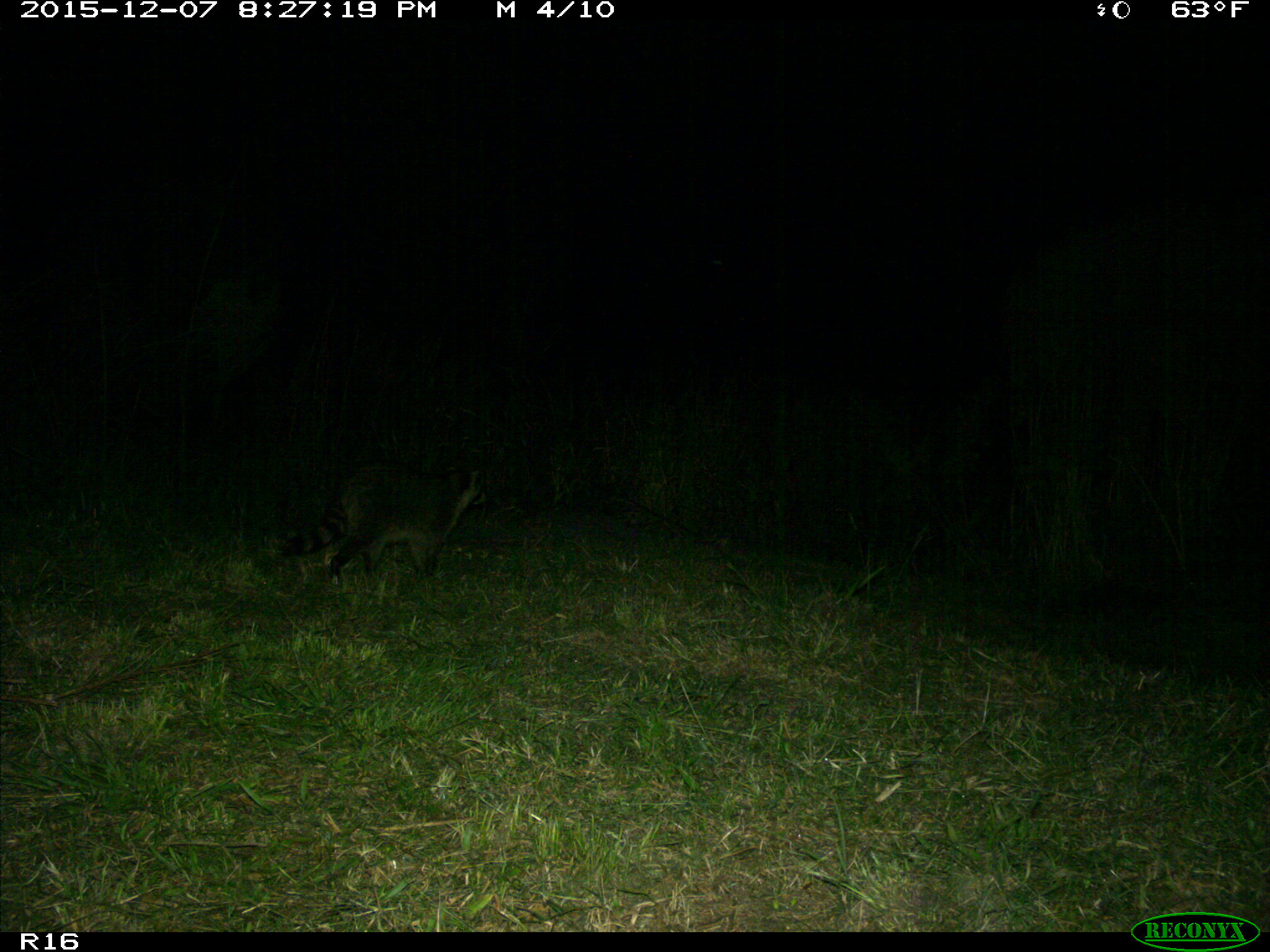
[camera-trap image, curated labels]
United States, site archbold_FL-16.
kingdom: Animalia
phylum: Chordata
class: Mammalia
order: Carnivora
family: Procyonidae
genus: Procyon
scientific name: Procyon lotor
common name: common raccoon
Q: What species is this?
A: Procyon lotor (common raccoon).